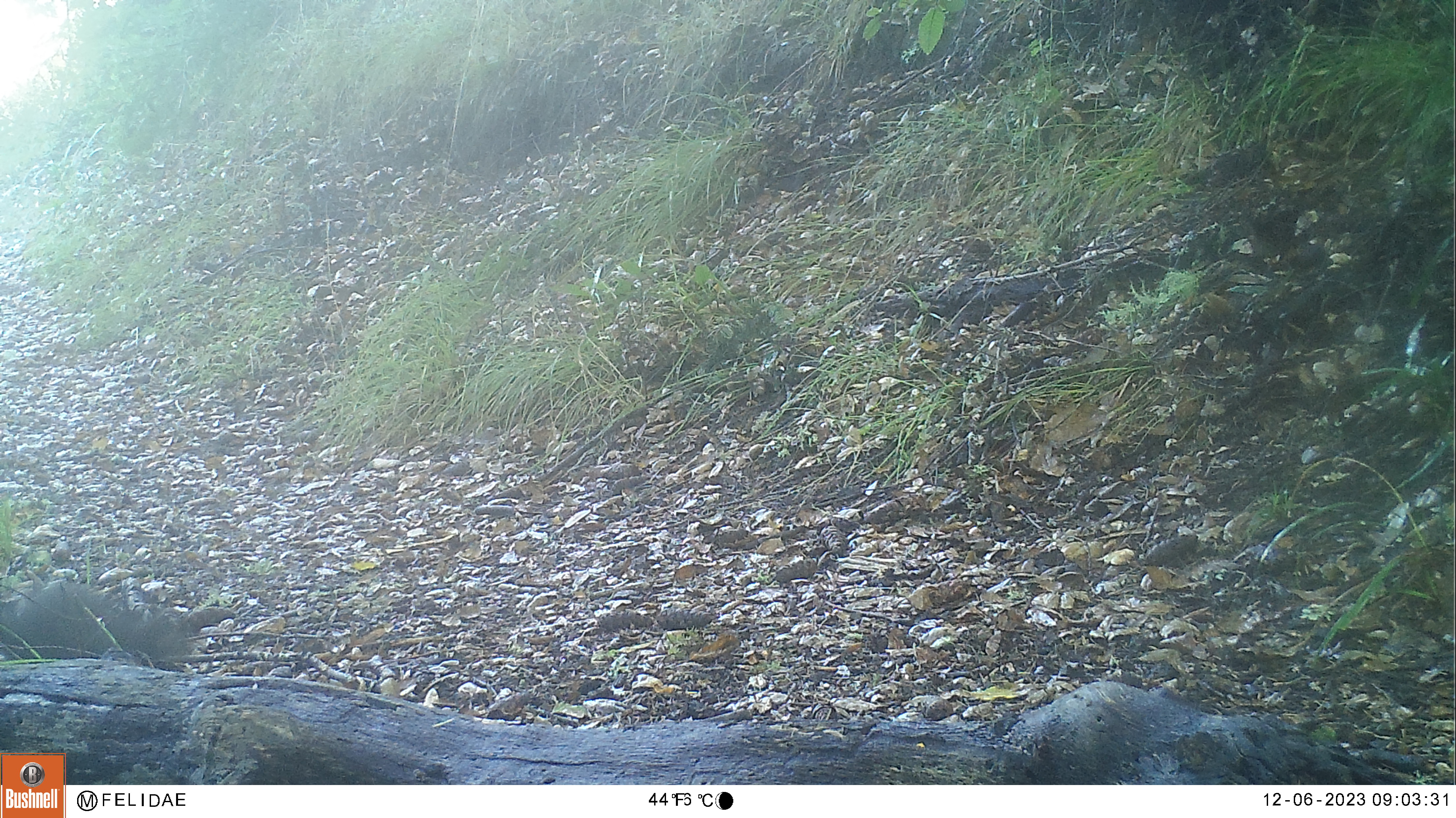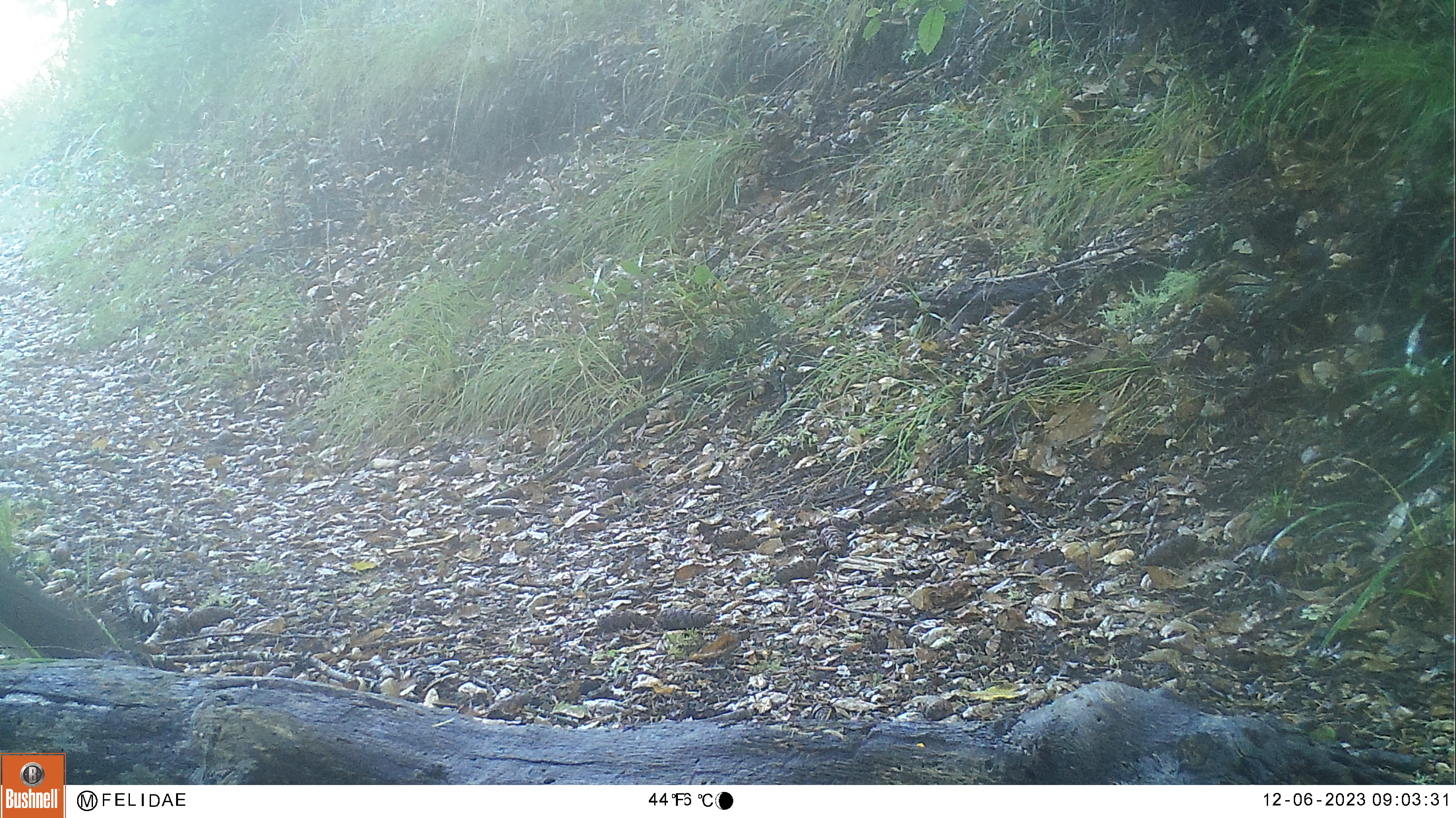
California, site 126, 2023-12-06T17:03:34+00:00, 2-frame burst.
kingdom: Animalia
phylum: Chordata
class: Mammalia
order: Rodentia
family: Sciuridae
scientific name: Sciuridae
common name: squirrel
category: unknown squirrel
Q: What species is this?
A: Unknown squirrel (squirrel) (Sciuridae).